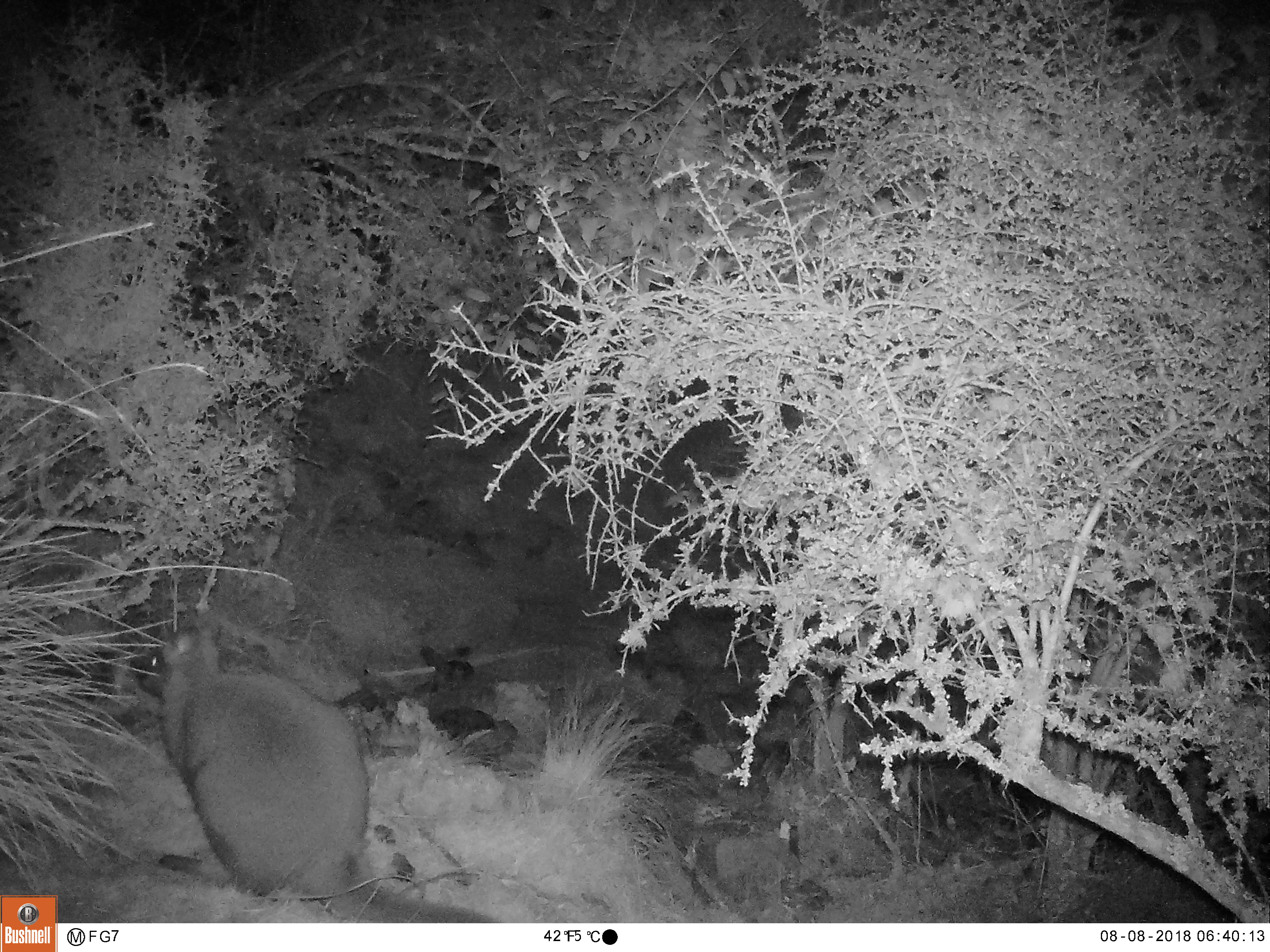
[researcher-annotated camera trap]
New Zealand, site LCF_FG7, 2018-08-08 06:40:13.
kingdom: Animalia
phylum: Chordata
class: Mammalia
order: Diprotodontia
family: Macropodidae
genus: Notamacropus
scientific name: Notamacropus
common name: wallaby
Wallaby (Notamacropus).